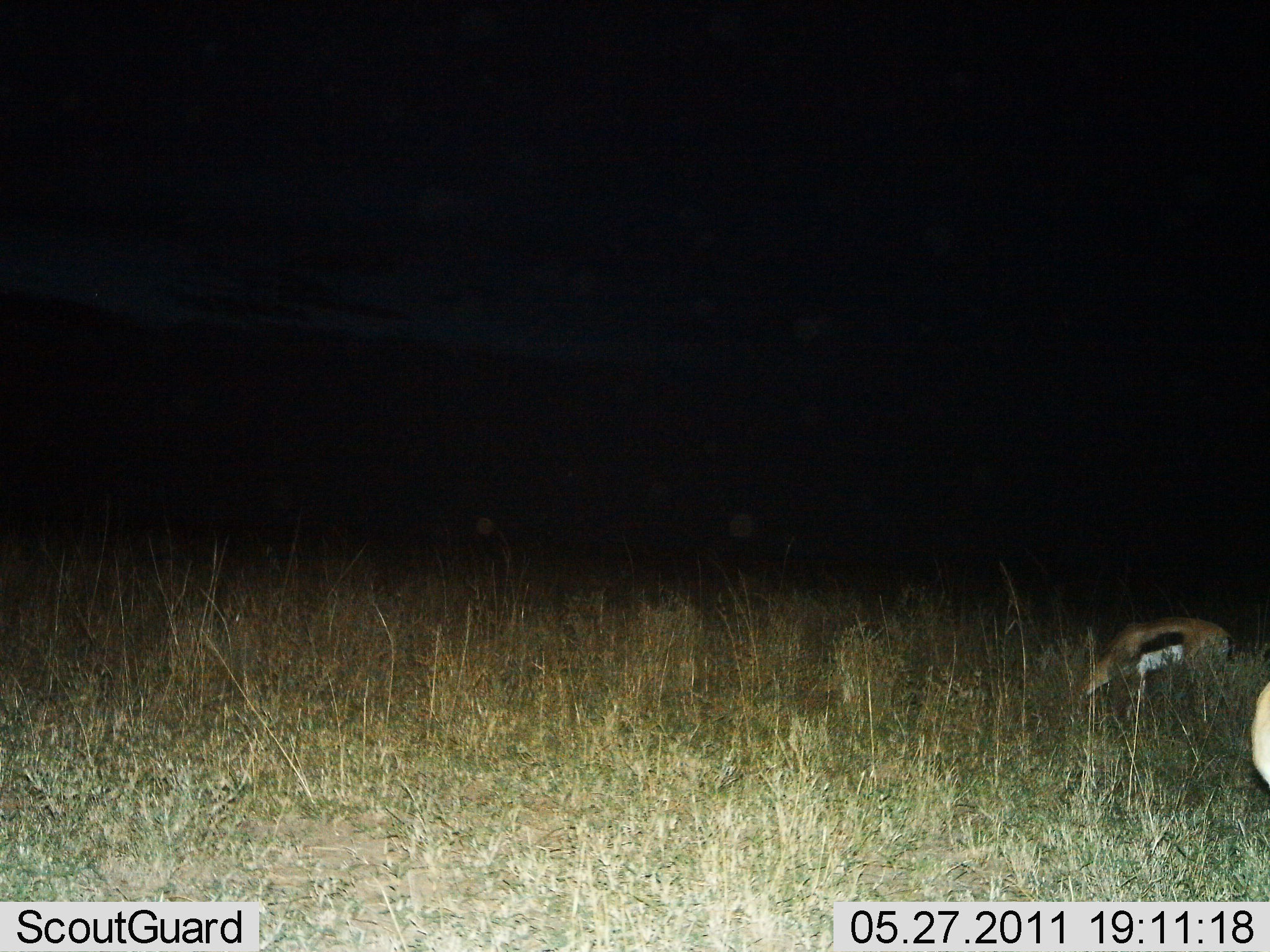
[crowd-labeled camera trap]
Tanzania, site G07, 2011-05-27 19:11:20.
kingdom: Animalia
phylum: Chordata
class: Mammalia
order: Artiodactyla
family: Bovidae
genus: Eudorcas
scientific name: Eudorcas thomsonii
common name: thomson's gazelle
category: gazellethomsons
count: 2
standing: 38%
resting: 0%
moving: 15%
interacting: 0%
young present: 0%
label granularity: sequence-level